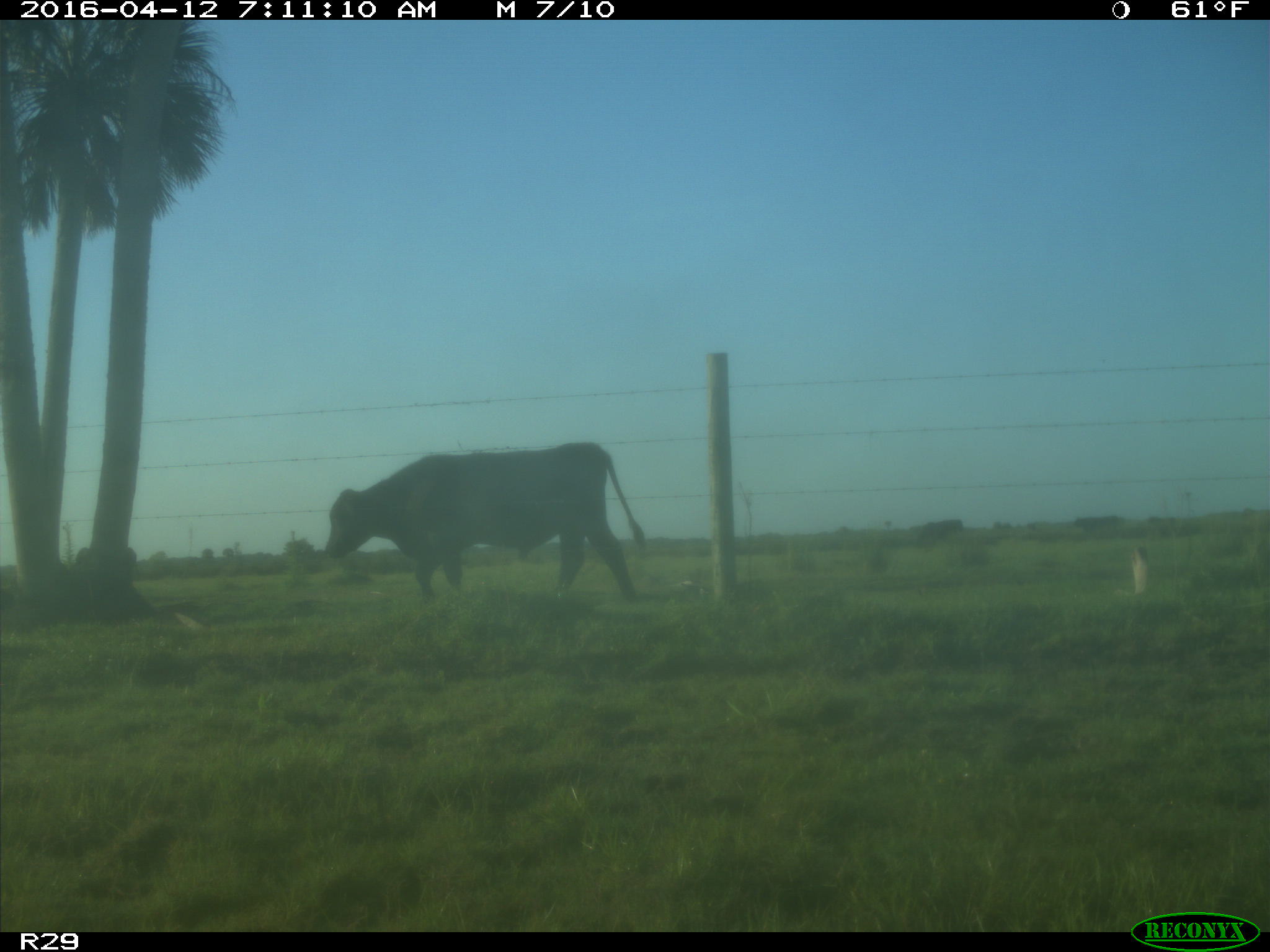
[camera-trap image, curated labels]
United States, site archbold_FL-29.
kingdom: Animalia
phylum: Chordata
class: Mammalia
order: Artiodactyla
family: Bovidae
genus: Bos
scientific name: Bos taurus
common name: domestic cow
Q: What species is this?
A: Bos taurus (domestic cow).